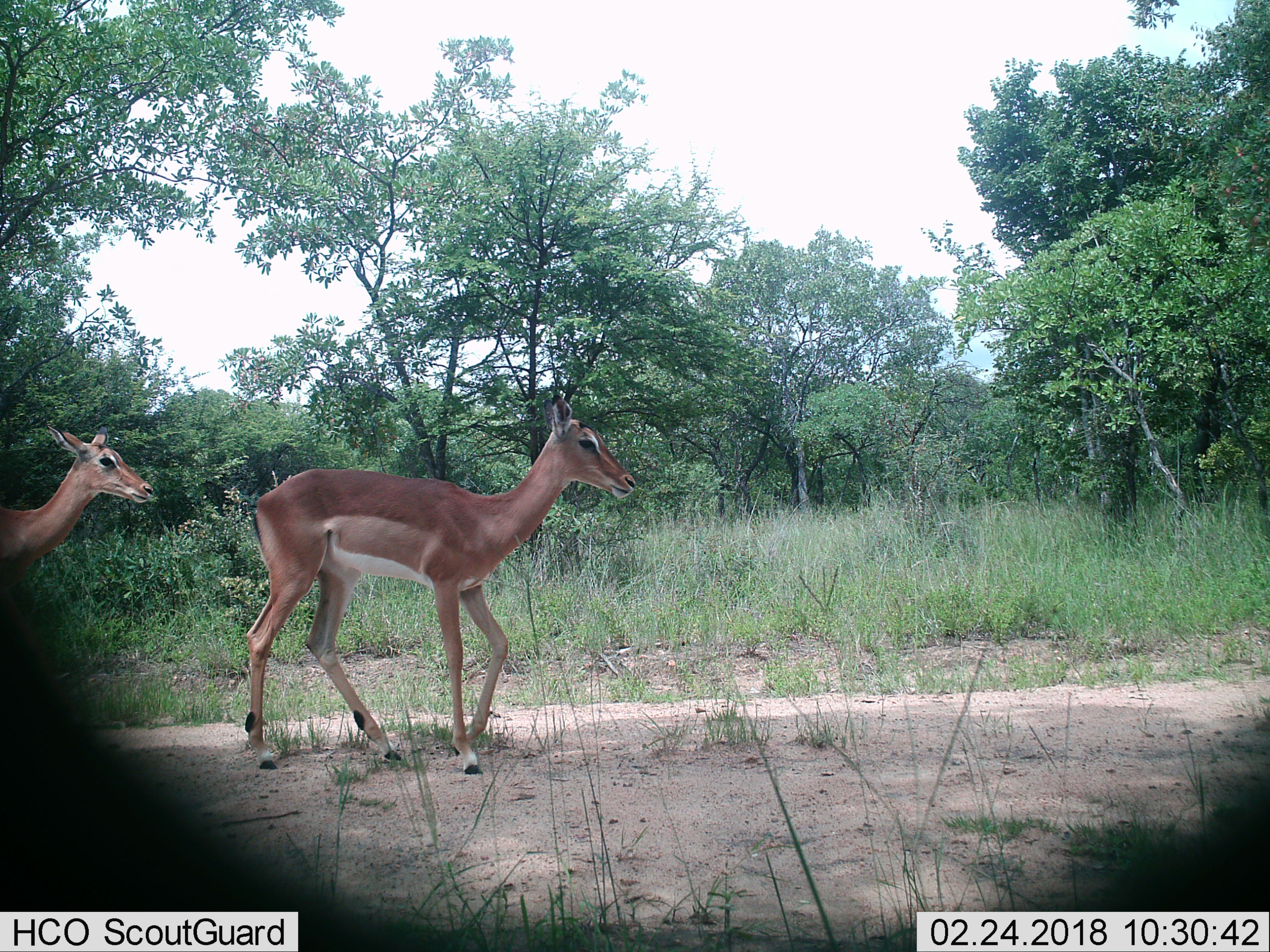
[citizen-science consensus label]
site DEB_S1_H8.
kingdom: Animalia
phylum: Chordata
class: Mammalia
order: Artiodactyla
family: Bovidae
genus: Aepyceros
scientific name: Aepyceros melampus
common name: impala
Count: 2.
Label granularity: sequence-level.